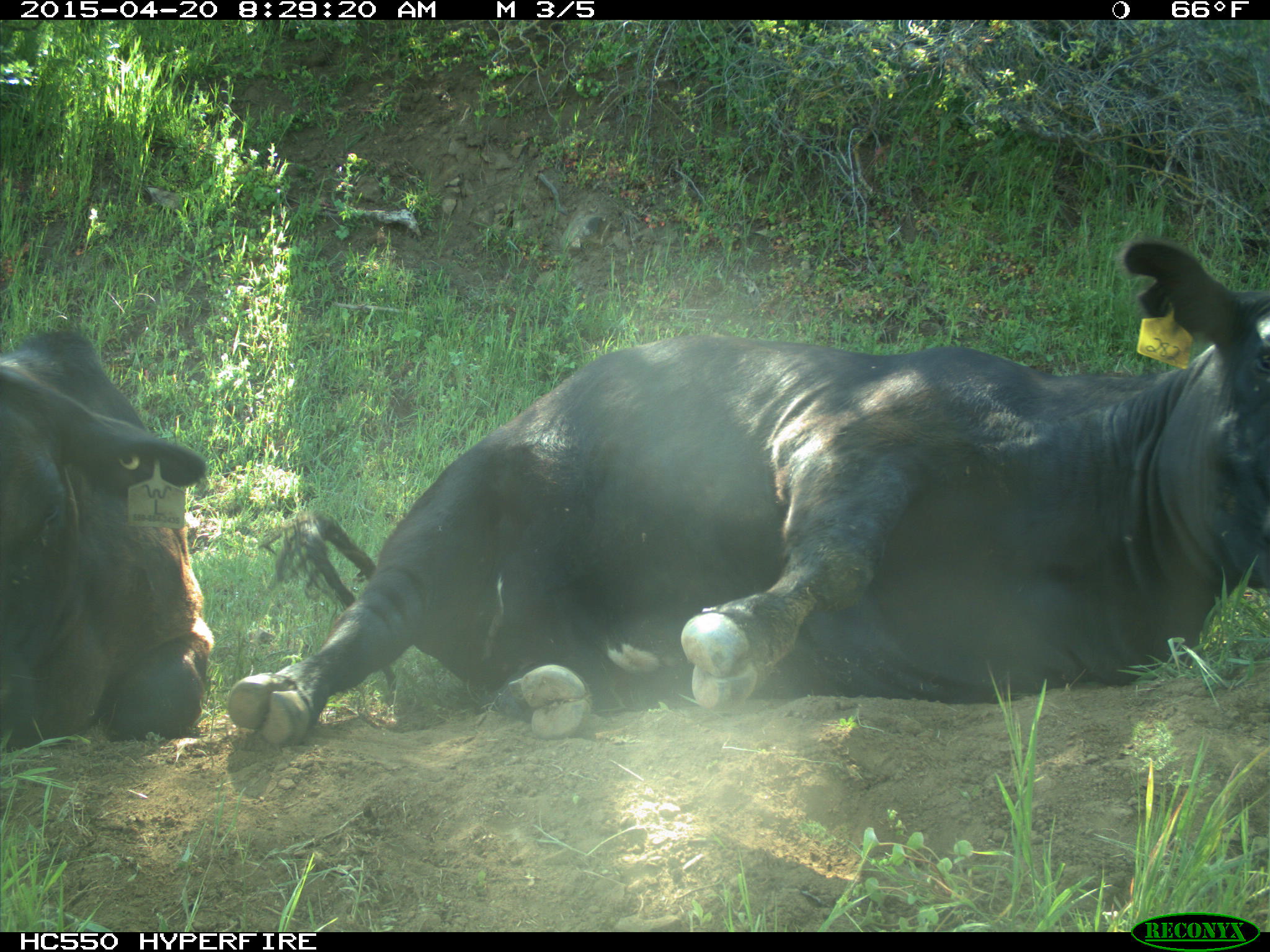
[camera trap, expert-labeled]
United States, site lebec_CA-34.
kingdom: Animalia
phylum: Chordata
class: Mammalia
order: Artiodactyla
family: Bovidae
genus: Bos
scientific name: Bos taurus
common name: domestic cow